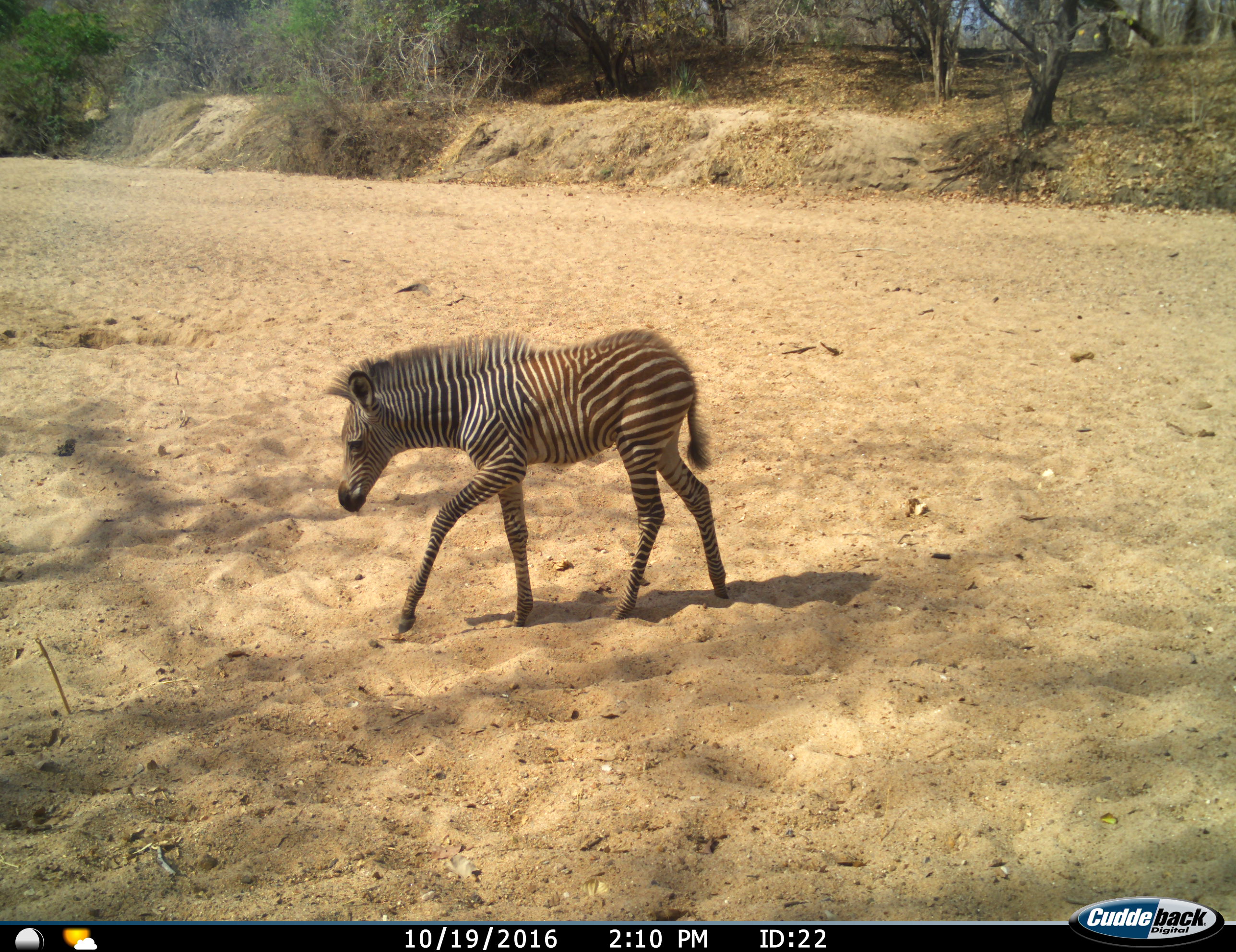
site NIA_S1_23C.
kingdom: Animalia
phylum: Chordata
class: Mammalia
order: Perissodactyla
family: Equidae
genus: Equus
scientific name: Equus quagga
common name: plains zebra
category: zebraplains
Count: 1.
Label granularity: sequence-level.